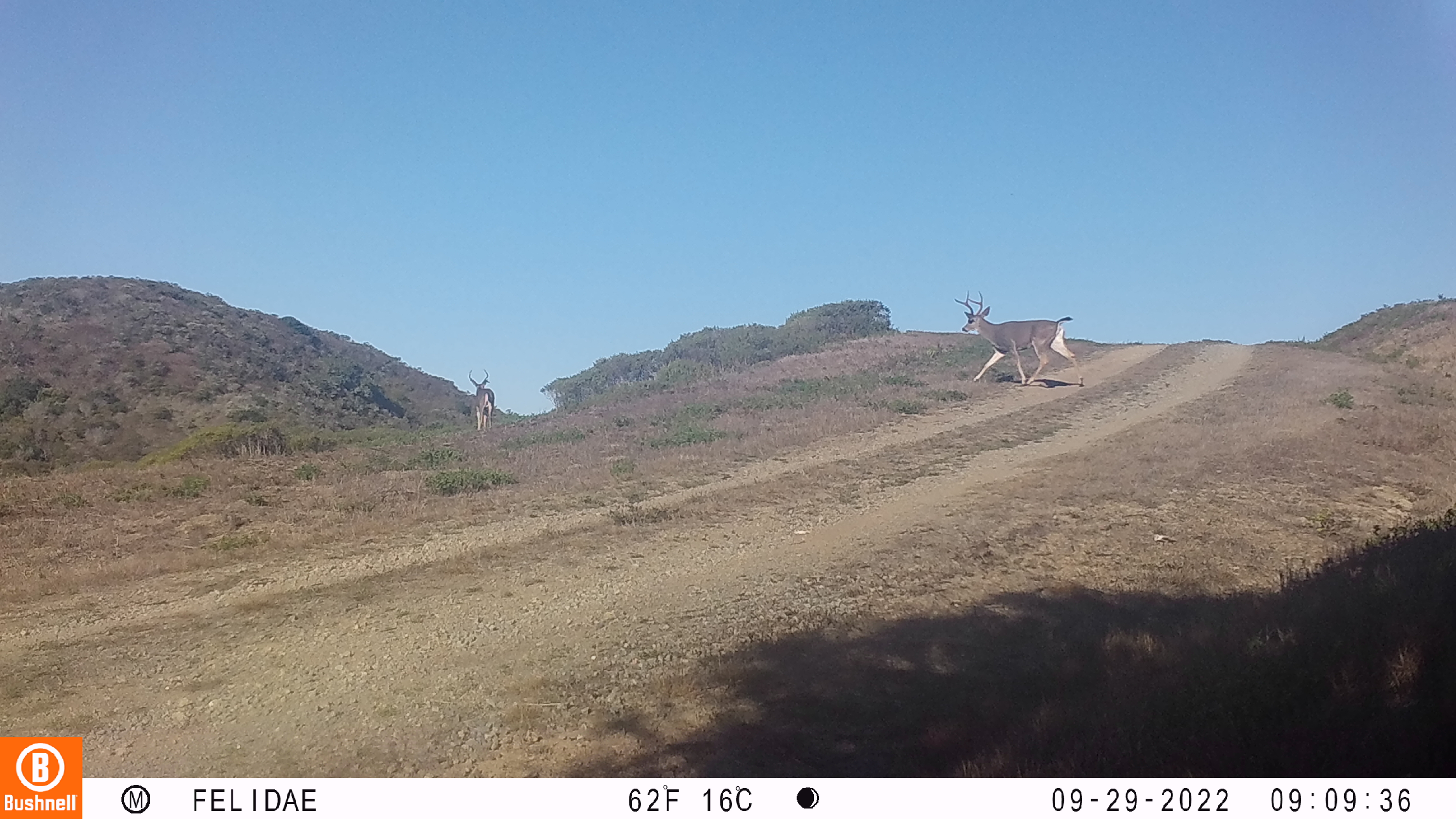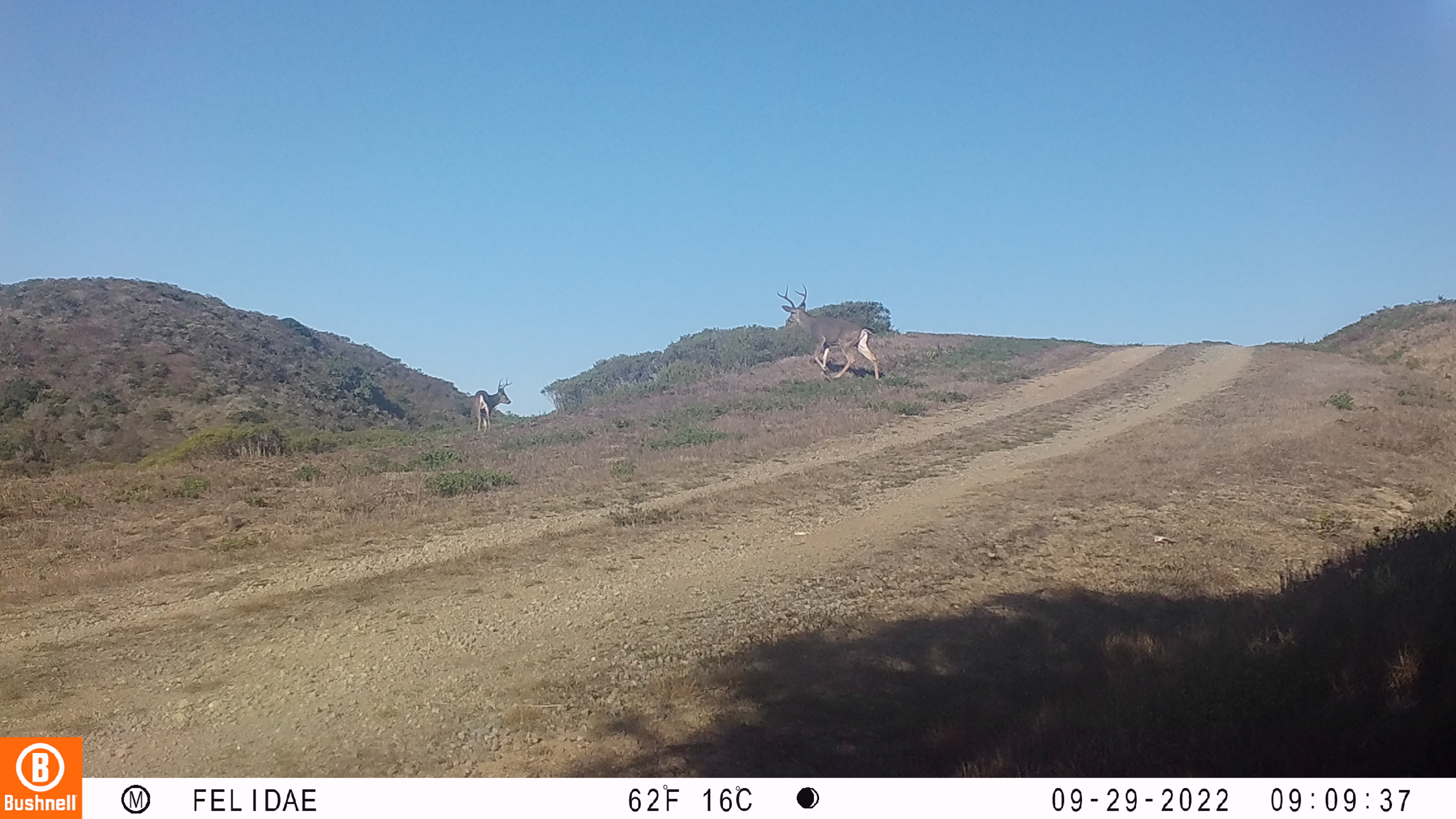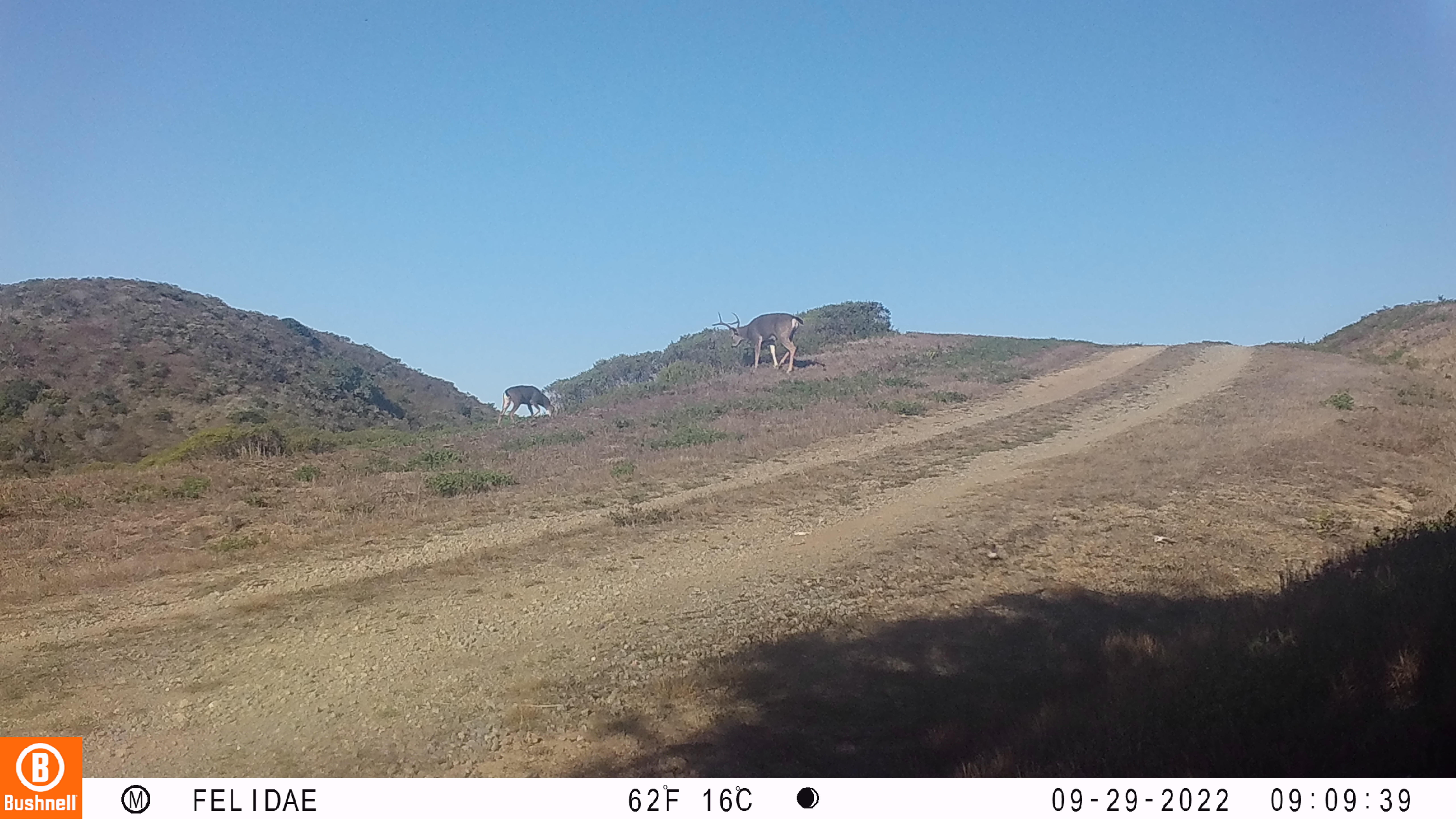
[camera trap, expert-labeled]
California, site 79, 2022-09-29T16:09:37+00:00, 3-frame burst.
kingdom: Animalia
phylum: Chordata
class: Mammalia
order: Artiodactyla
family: Cervidae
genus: Odocoileus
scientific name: Odocoileus hemionus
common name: mule deer